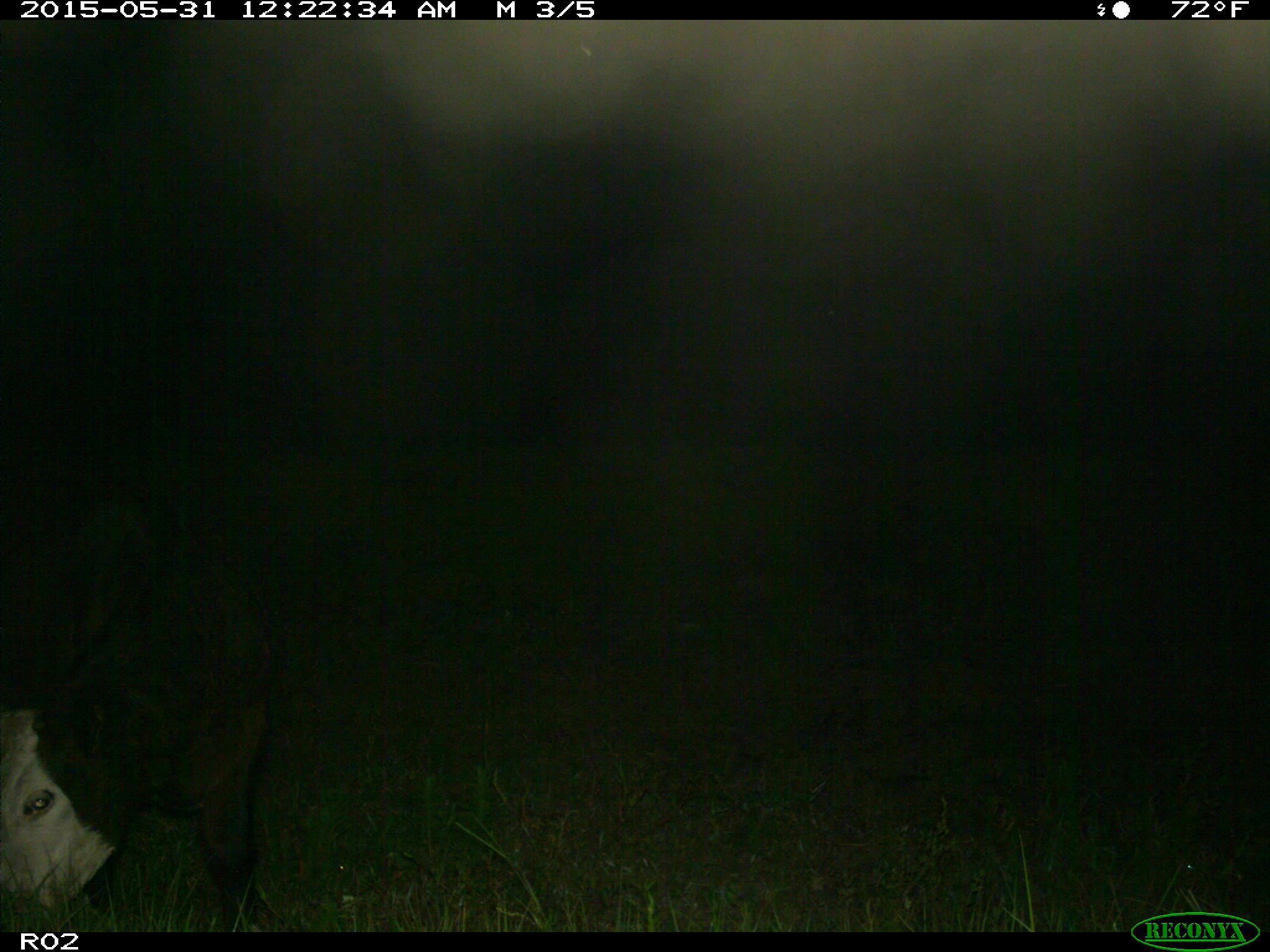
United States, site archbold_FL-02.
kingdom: Animalia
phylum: Chordata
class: Mammalia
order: Artiodactyla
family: Bovidae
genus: Bos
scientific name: Bos taurus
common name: domestic cow